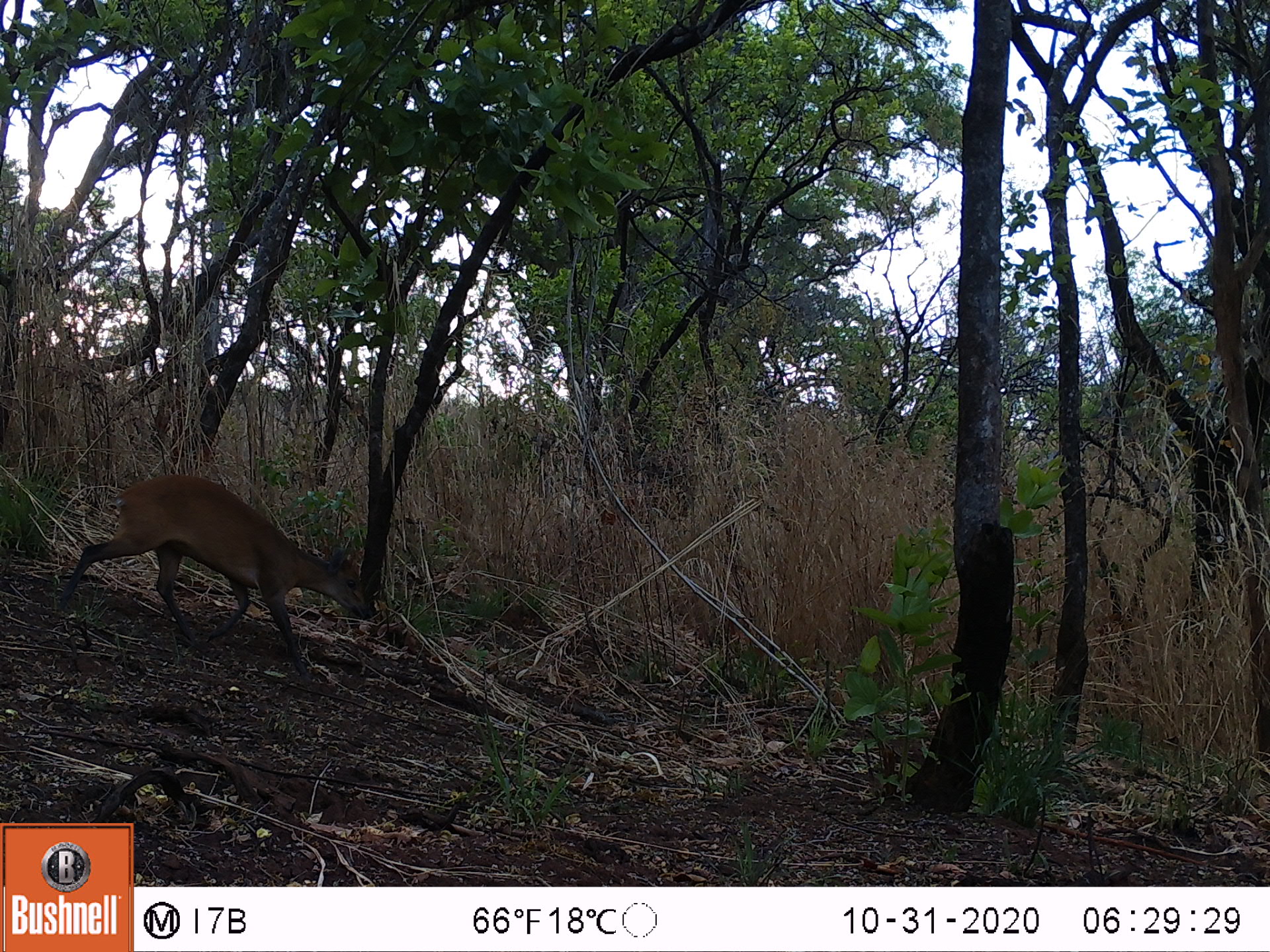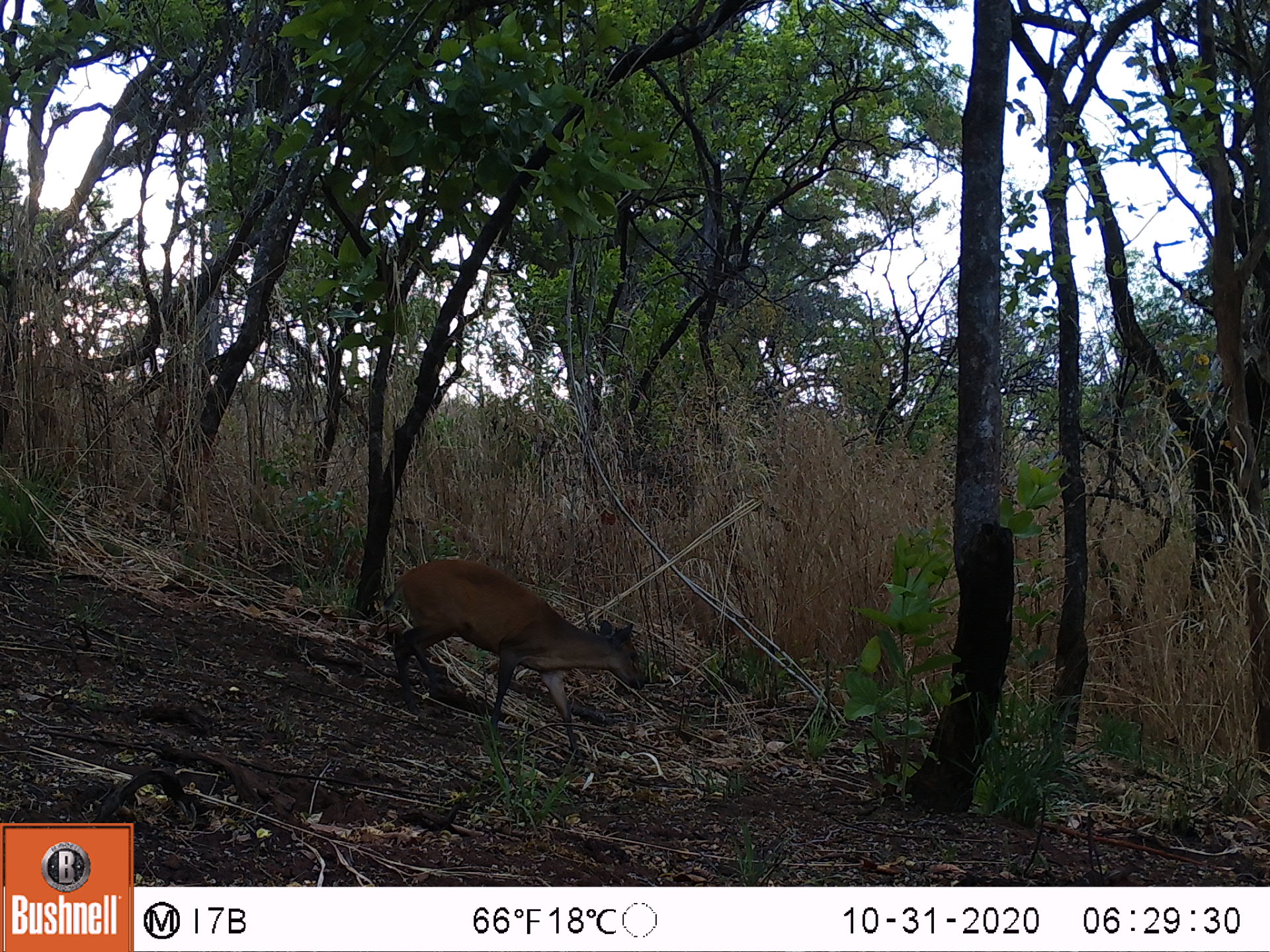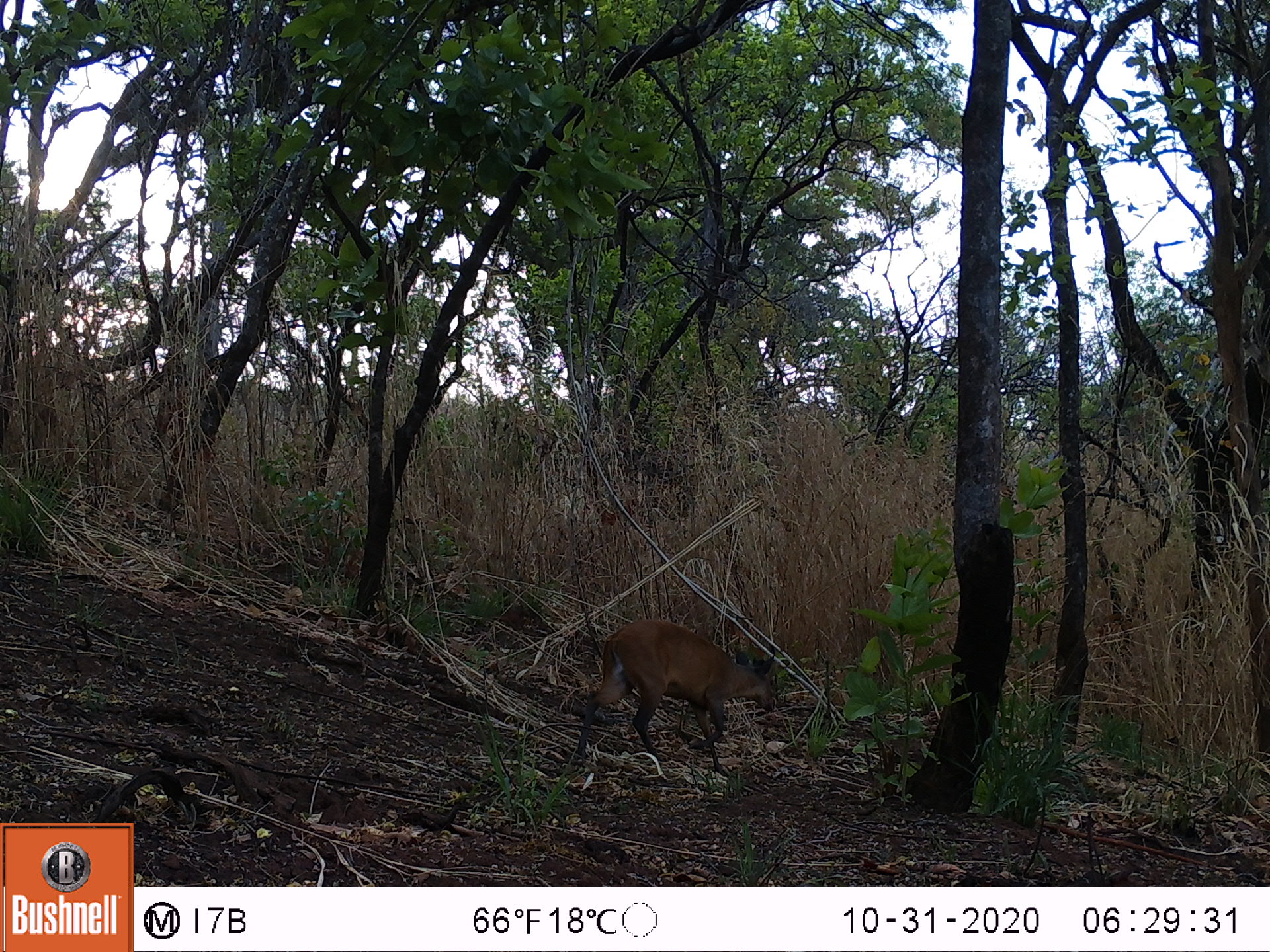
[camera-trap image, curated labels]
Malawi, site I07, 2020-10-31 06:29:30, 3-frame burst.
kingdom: Animalia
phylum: Chordata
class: Mammalia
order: Artiodactyla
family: Bovidae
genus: Cephalophorus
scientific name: Cephalophorus natalensis natalensis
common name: red duiker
Red duiker (Cephalophorus natalensis natalensis), count 1.